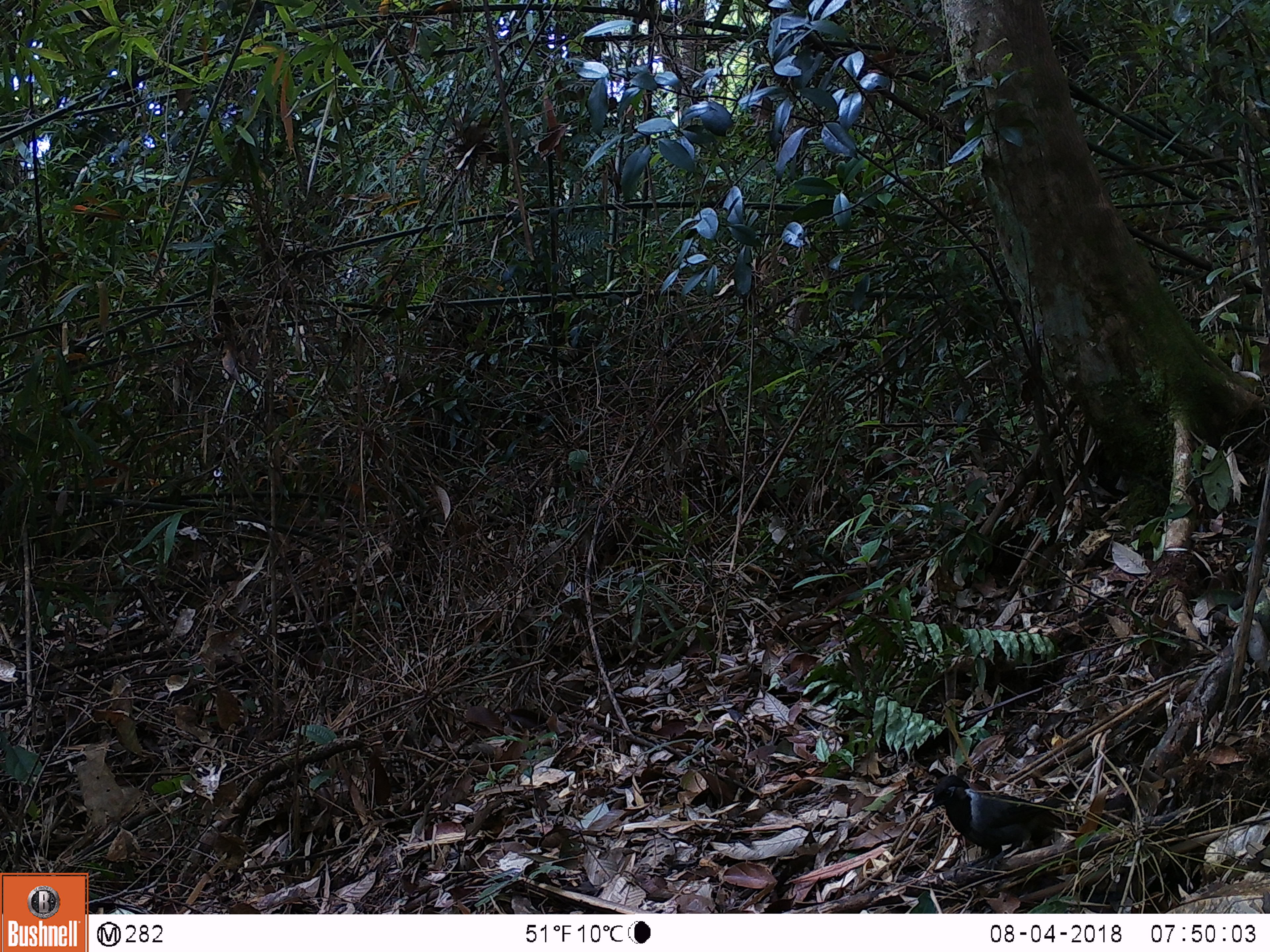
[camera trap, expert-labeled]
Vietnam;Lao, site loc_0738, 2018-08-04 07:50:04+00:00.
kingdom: Animalia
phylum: Chordata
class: Aves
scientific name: Aves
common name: bird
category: unidentified bird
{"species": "unidentified bird (bird) (Aves)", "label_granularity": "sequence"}